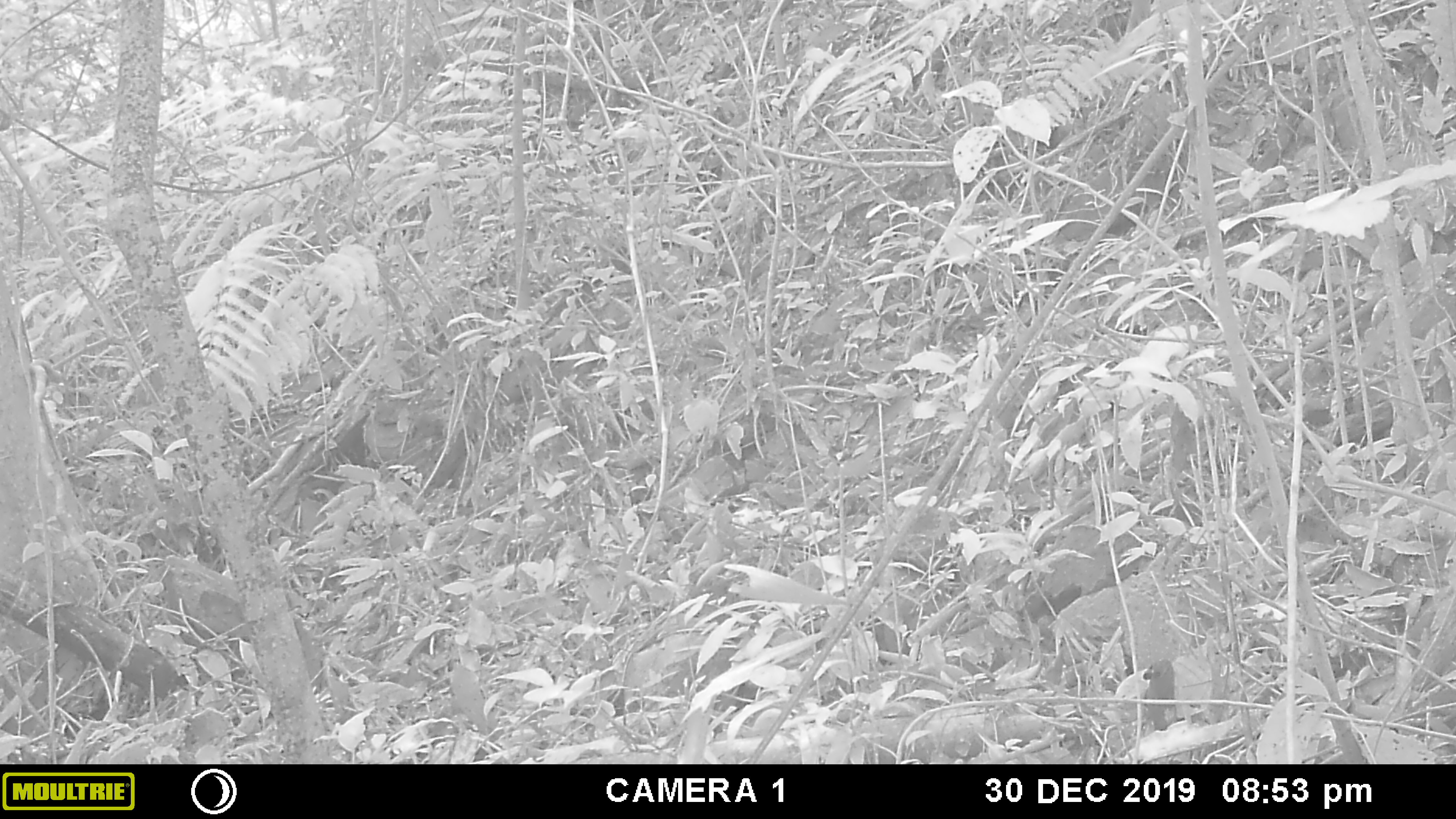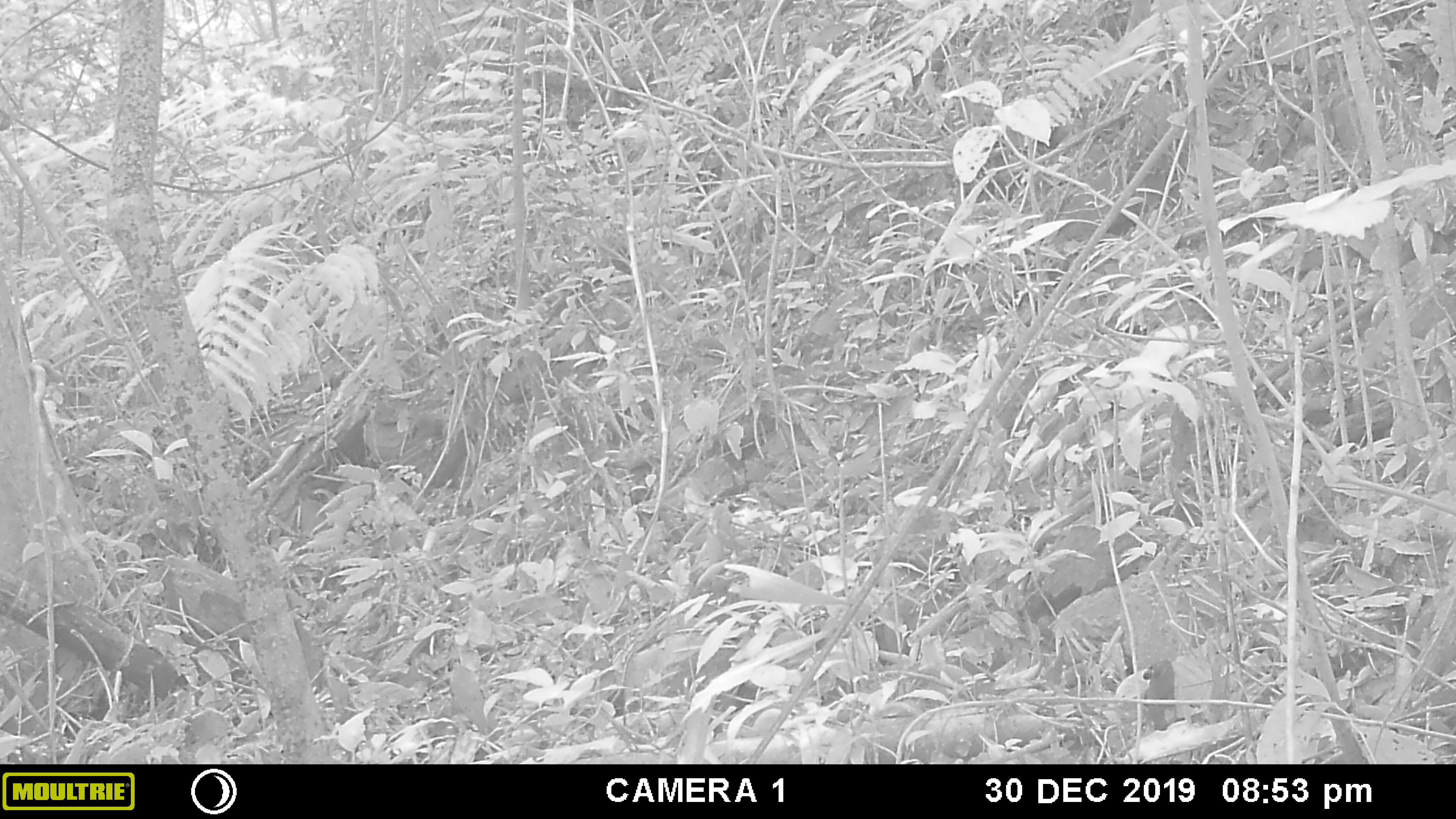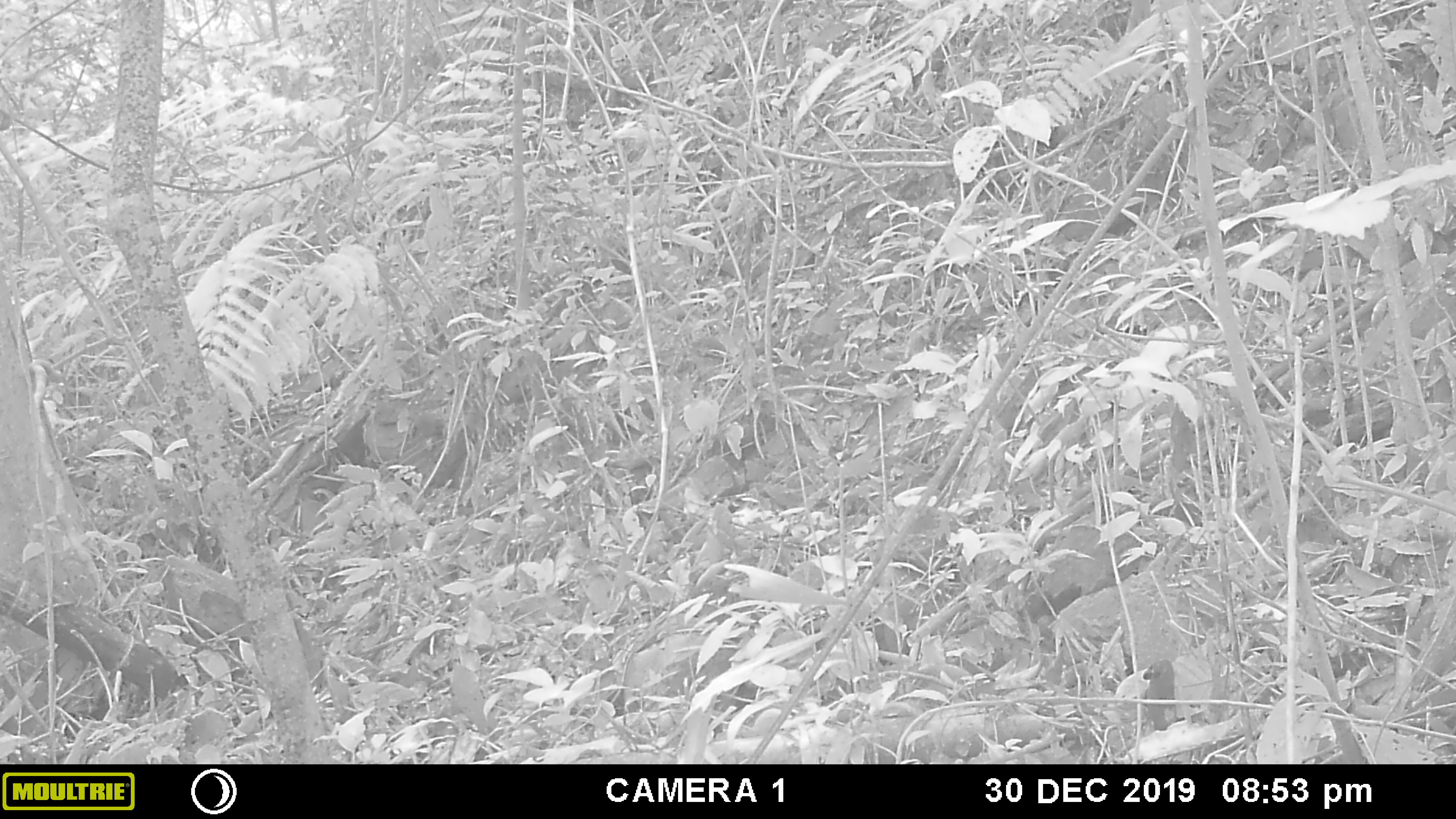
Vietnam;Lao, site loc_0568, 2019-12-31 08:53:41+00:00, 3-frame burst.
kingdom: Animalia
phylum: Chordata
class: Mammalia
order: Rodentia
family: Sciuridae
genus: Dremomys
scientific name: Dremomys rufigenis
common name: red-cheeked squirrel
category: red cheeked squirrel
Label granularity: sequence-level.